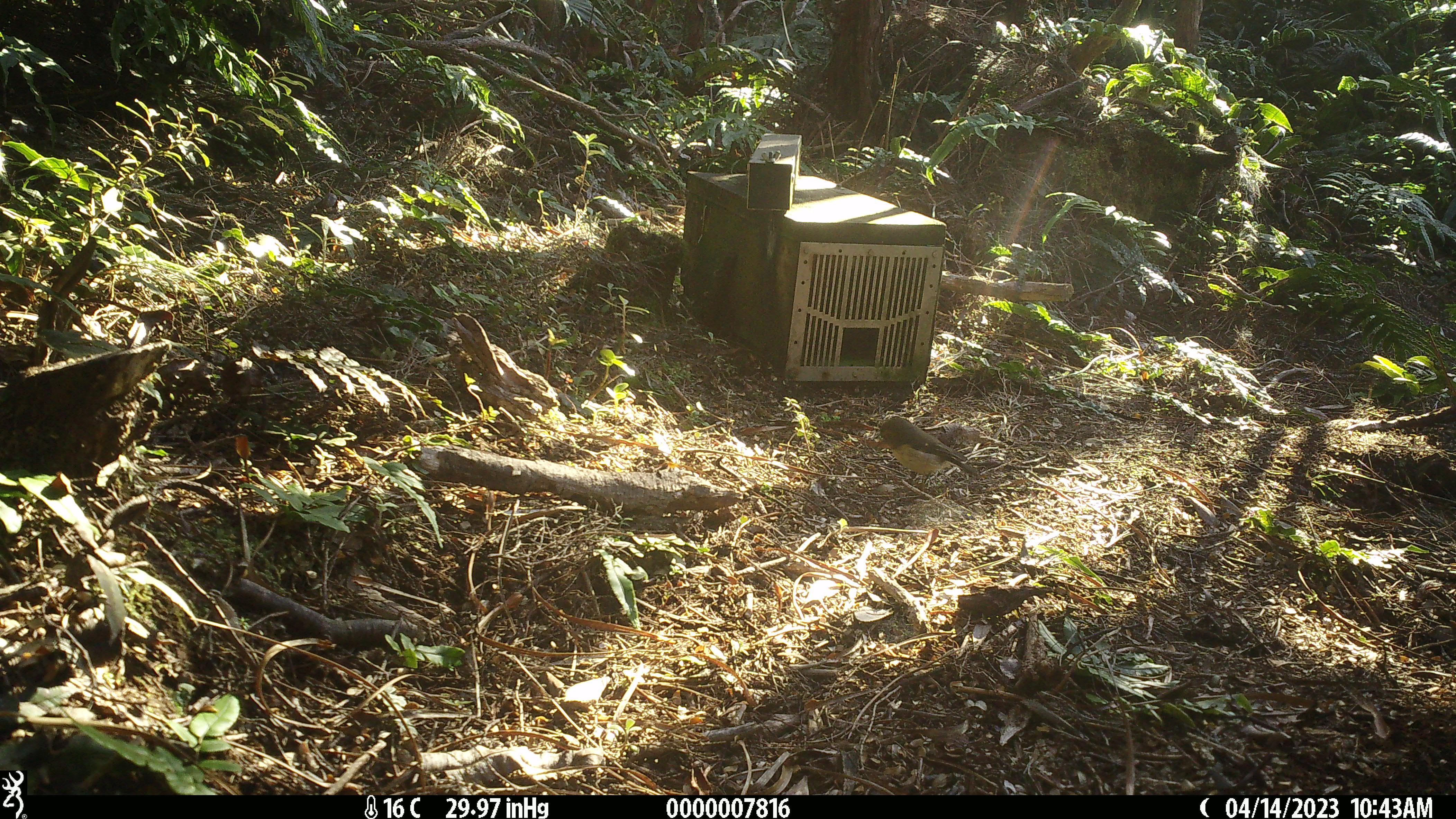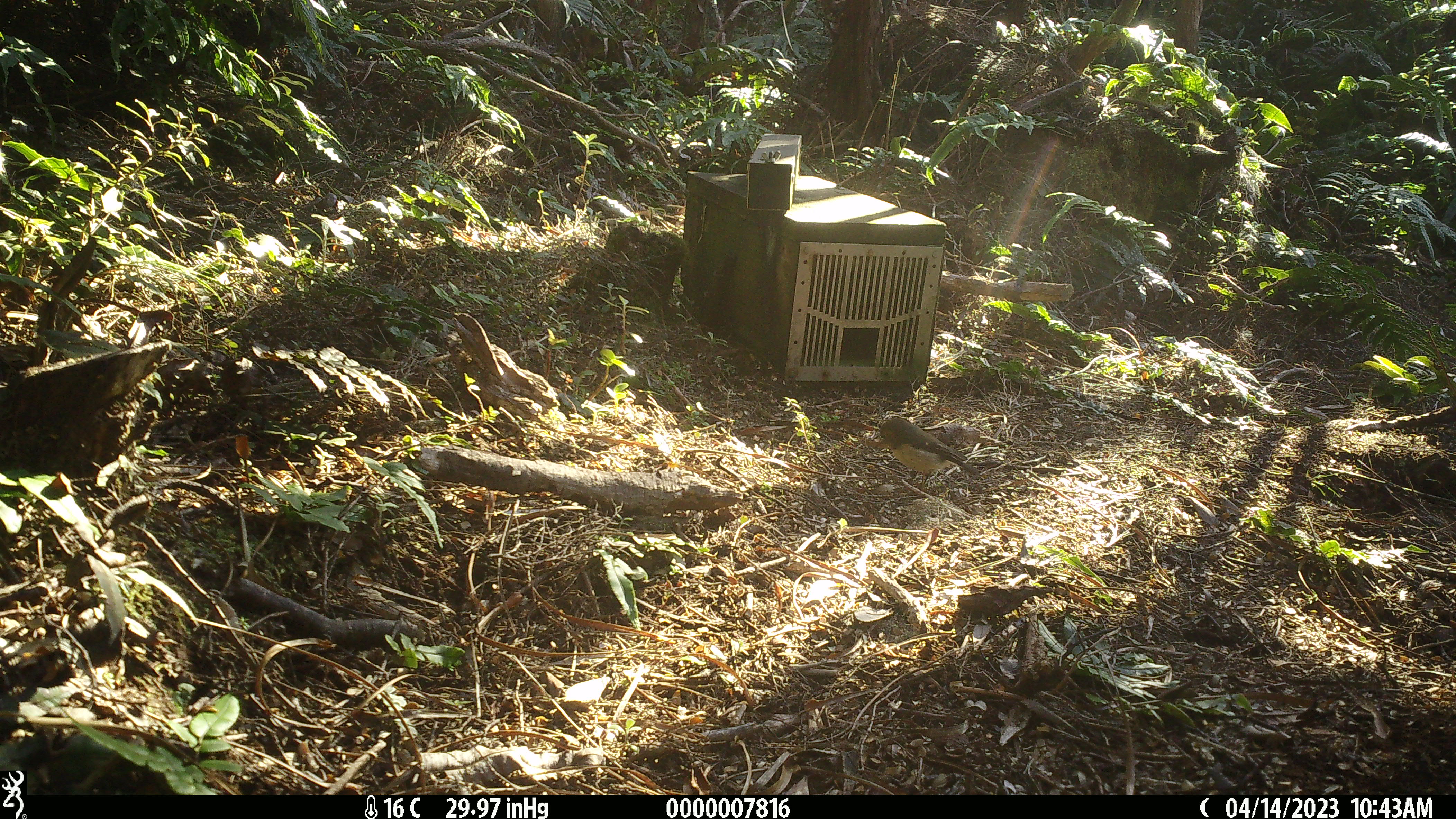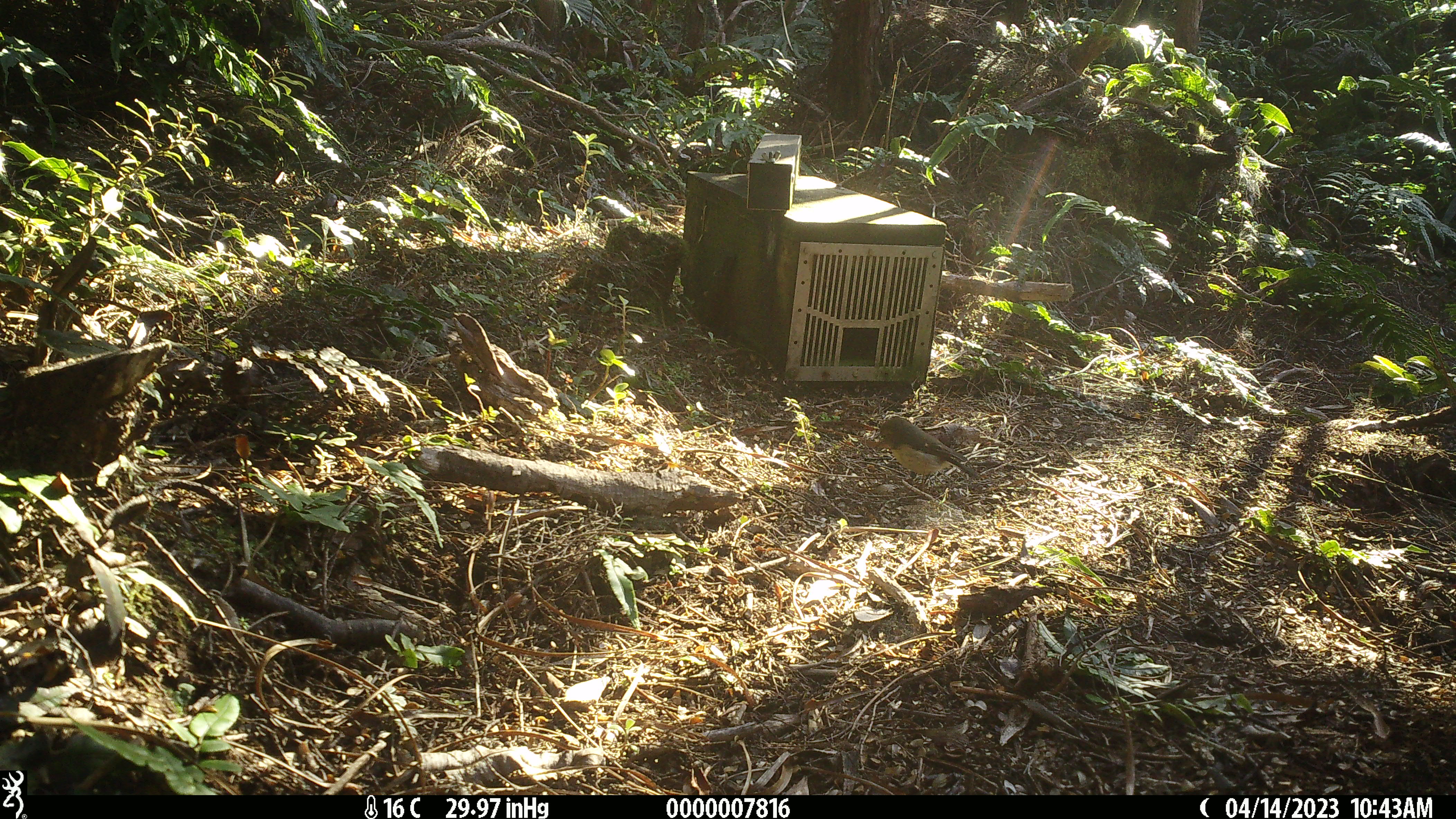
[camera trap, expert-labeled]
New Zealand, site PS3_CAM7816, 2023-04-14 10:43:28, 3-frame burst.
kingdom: Animalia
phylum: Chordata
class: Aves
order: Passeriformes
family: Petroicidae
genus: Petroica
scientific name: Petroica macrocephala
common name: tomtit